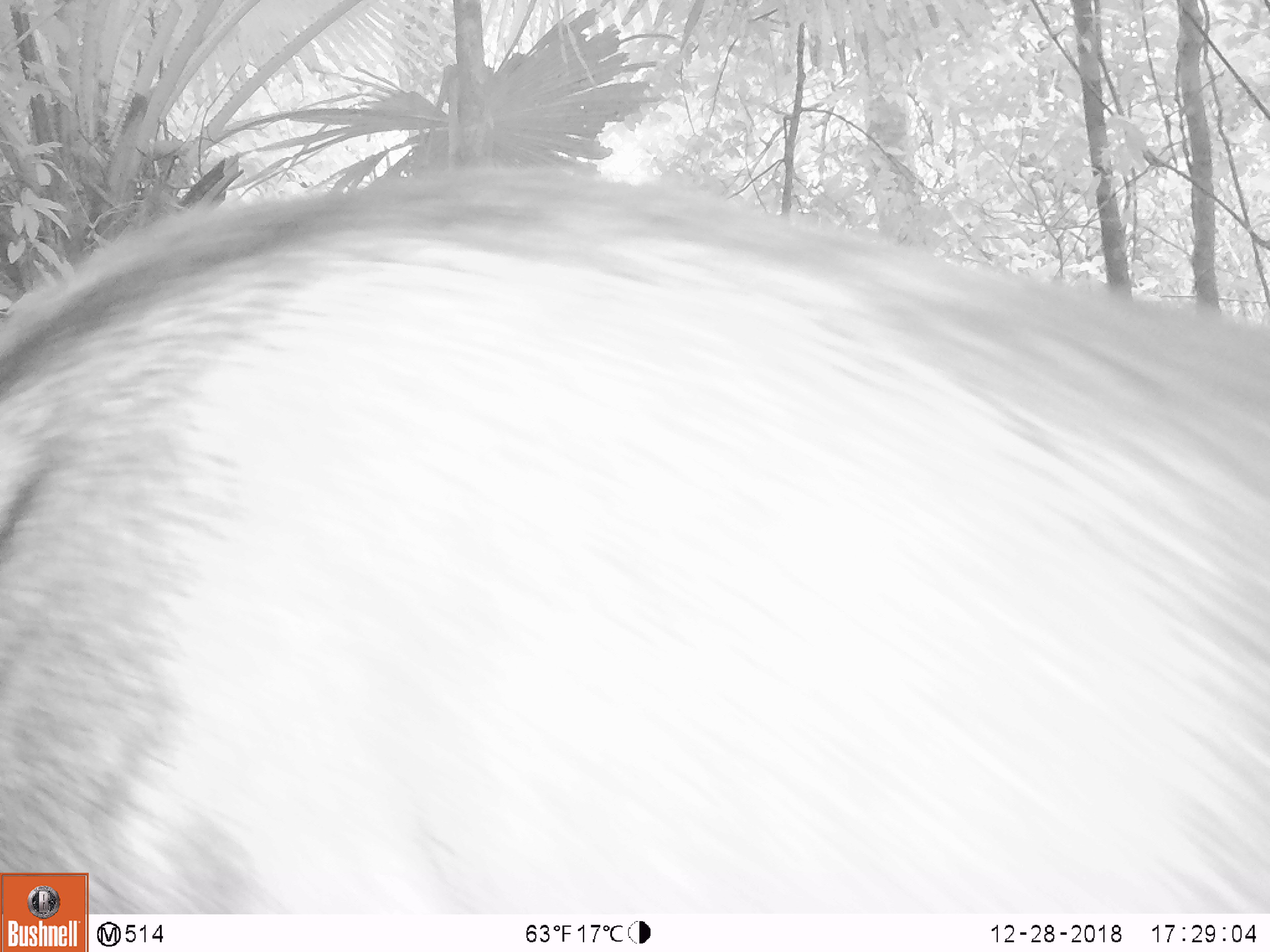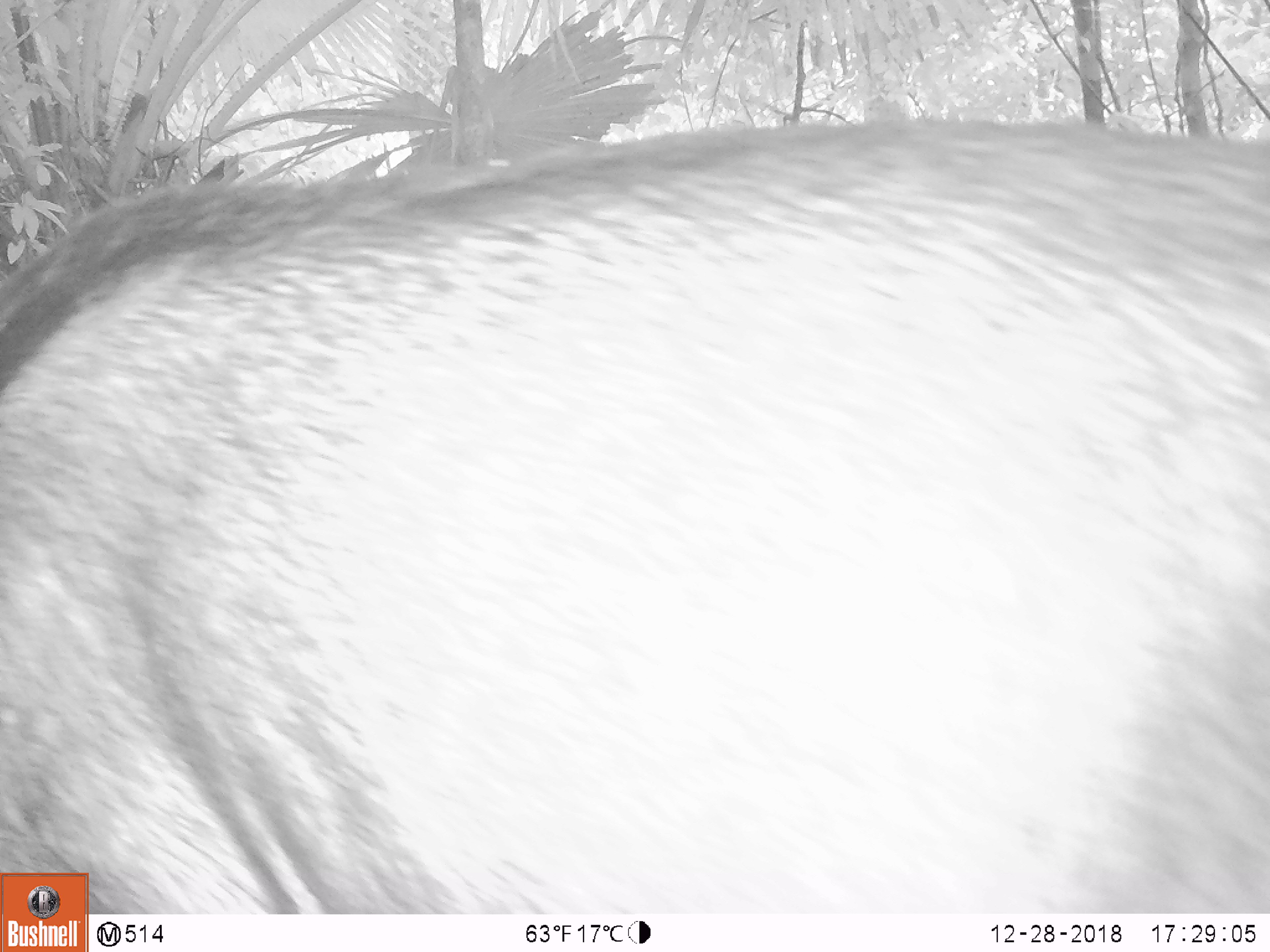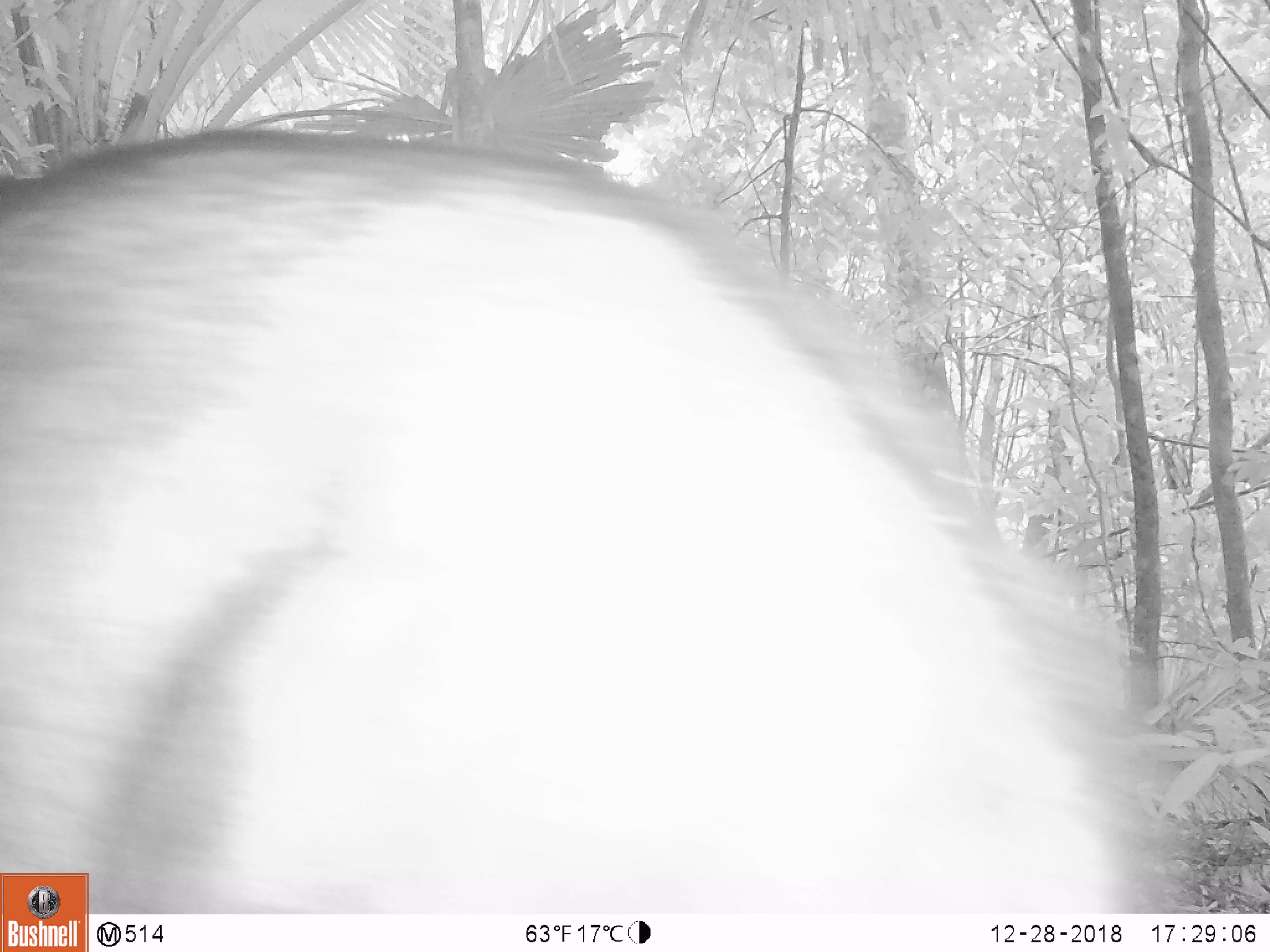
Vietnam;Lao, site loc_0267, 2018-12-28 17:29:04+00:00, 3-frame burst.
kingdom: Animalia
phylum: Chordata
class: Mammalia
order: Artiodactyla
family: Bovidae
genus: Capricornis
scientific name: Capricornis sumatraensis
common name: chinese serow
Chinese serow (Capricornis sumatraensis). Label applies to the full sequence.